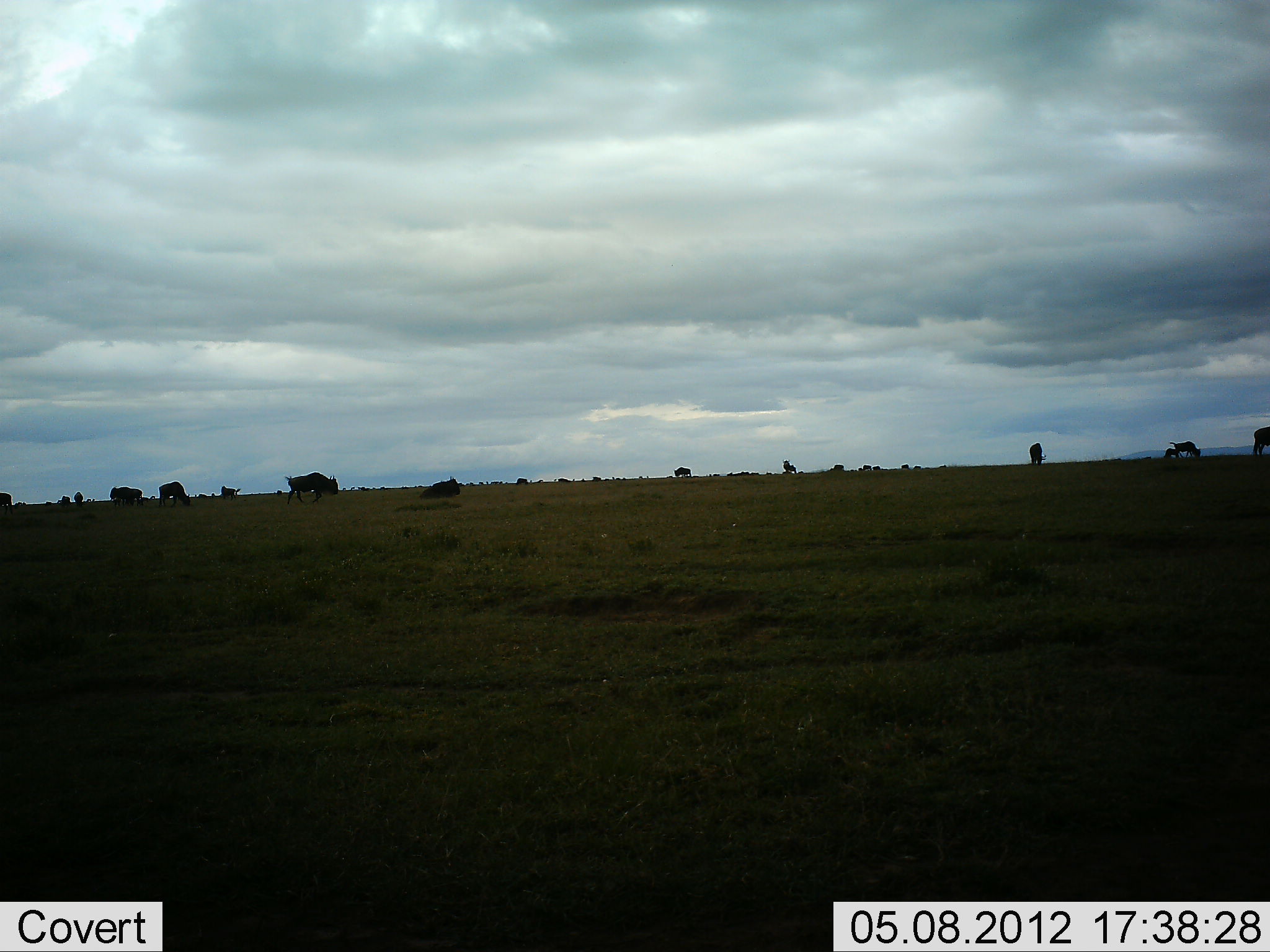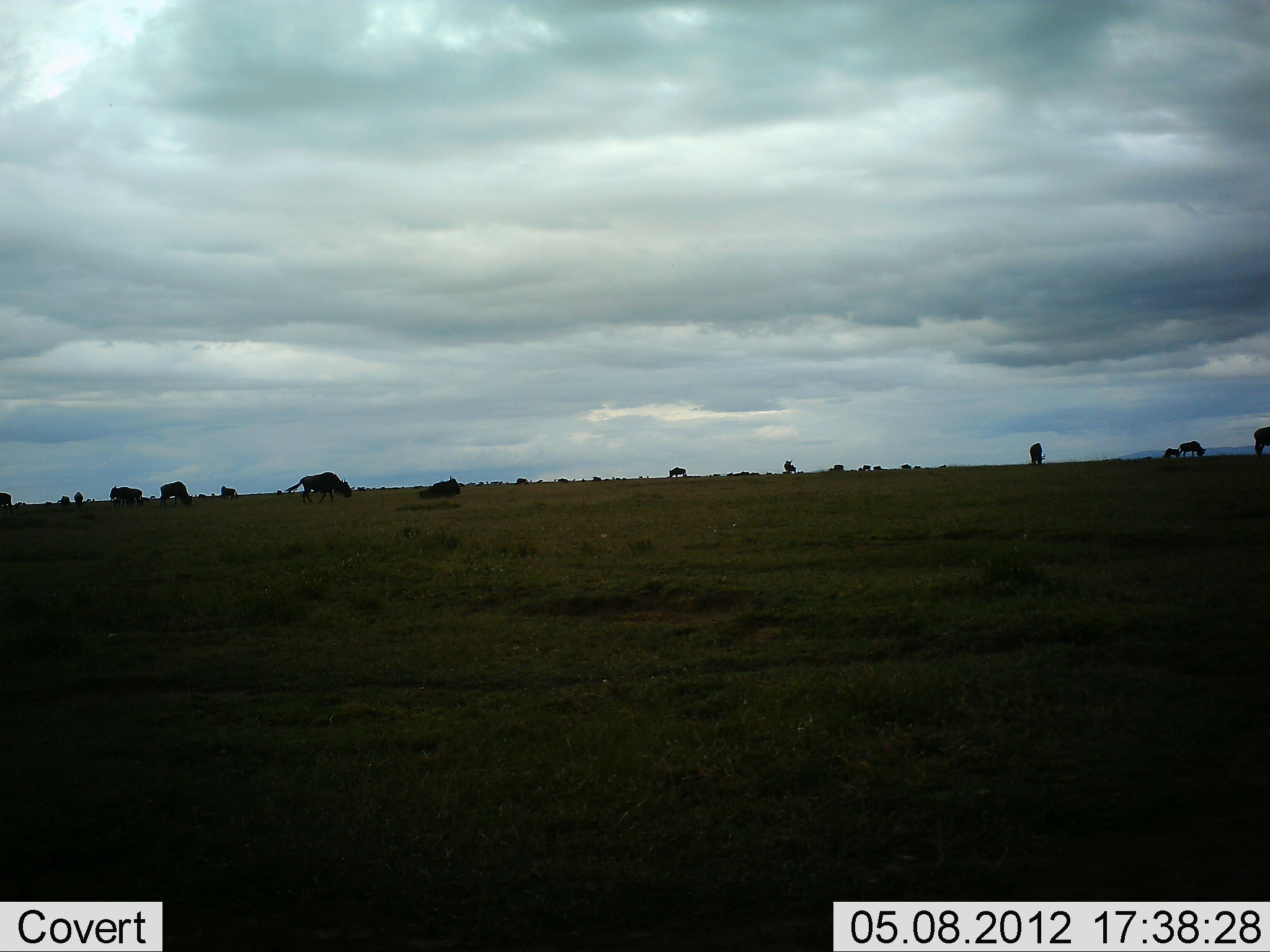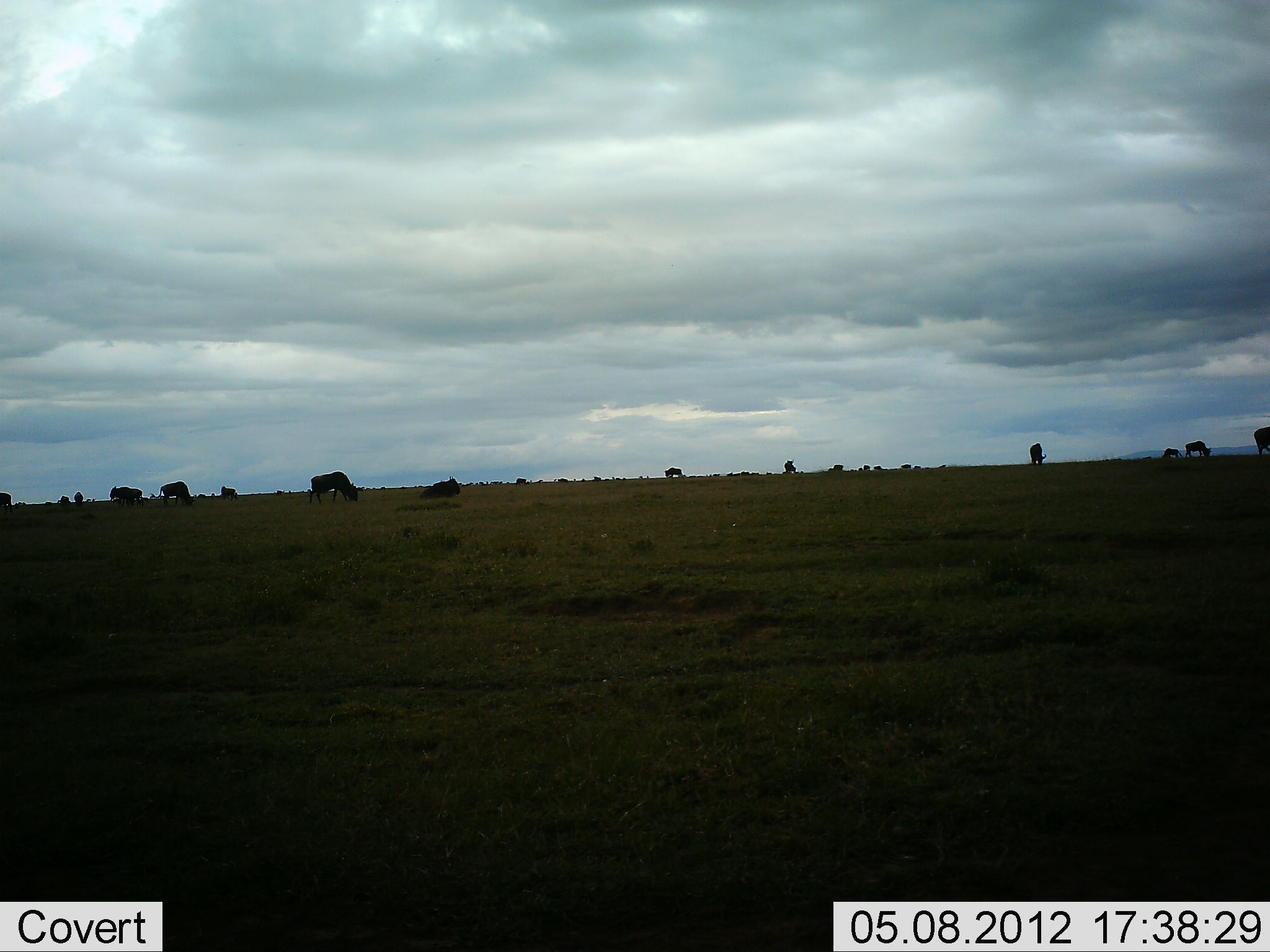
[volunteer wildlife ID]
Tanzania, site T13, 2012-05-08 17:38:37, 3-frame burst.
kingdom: Animalia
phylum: Chordata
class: Mammalia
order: Artiodactyla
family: Bovidae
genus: Connochaetes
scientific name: Connochaetes taurinus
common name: blue wildebeest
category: wildebeest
Wildebeest (blue wildebeest) (Connochaetes taurinus), count 11-50. Behavior (volunteer vote fractions): standing 60%, resting 30%, moving 50%, interacting 10%. Young present (vote fraction): 0%. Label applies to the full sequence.